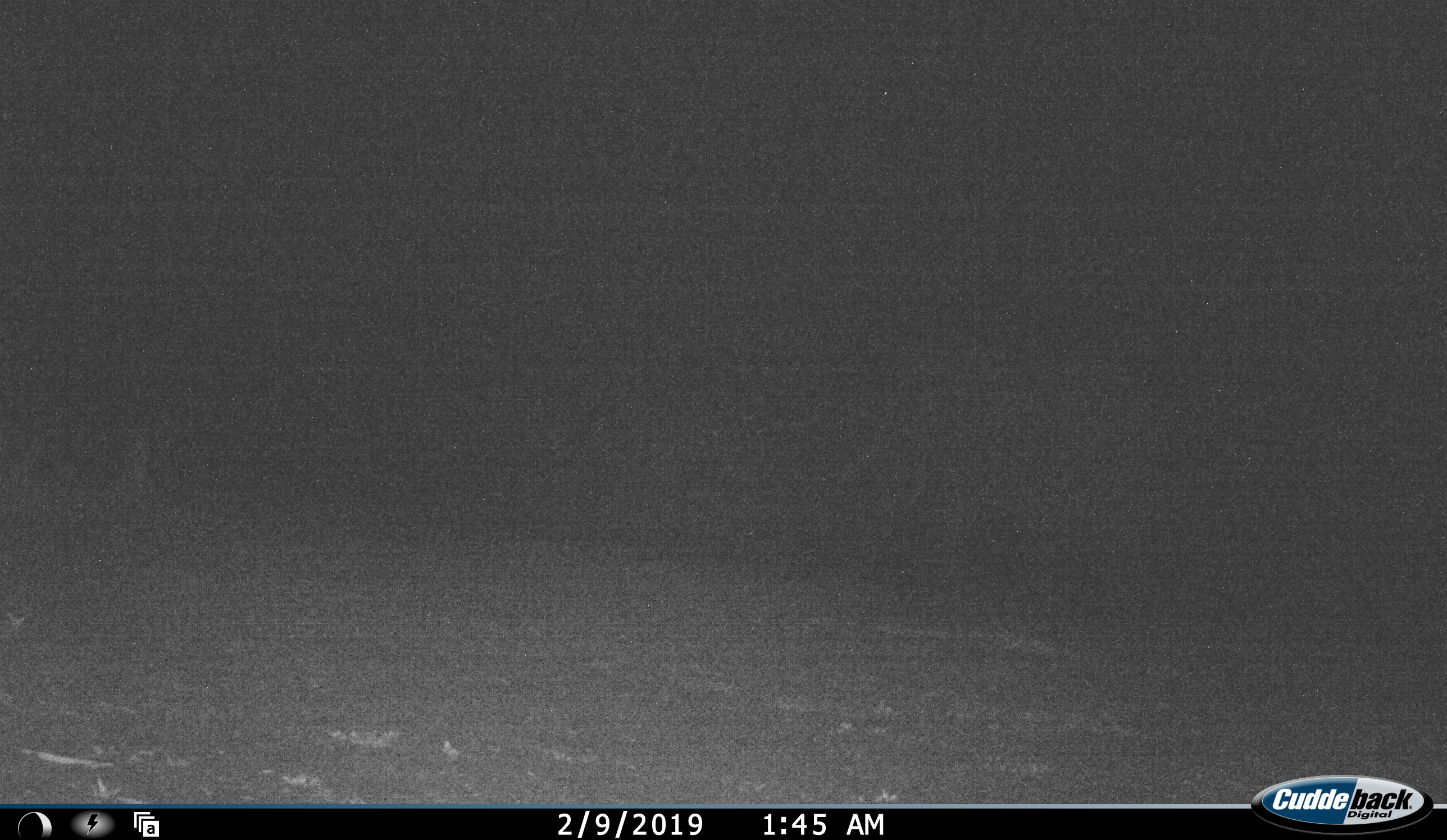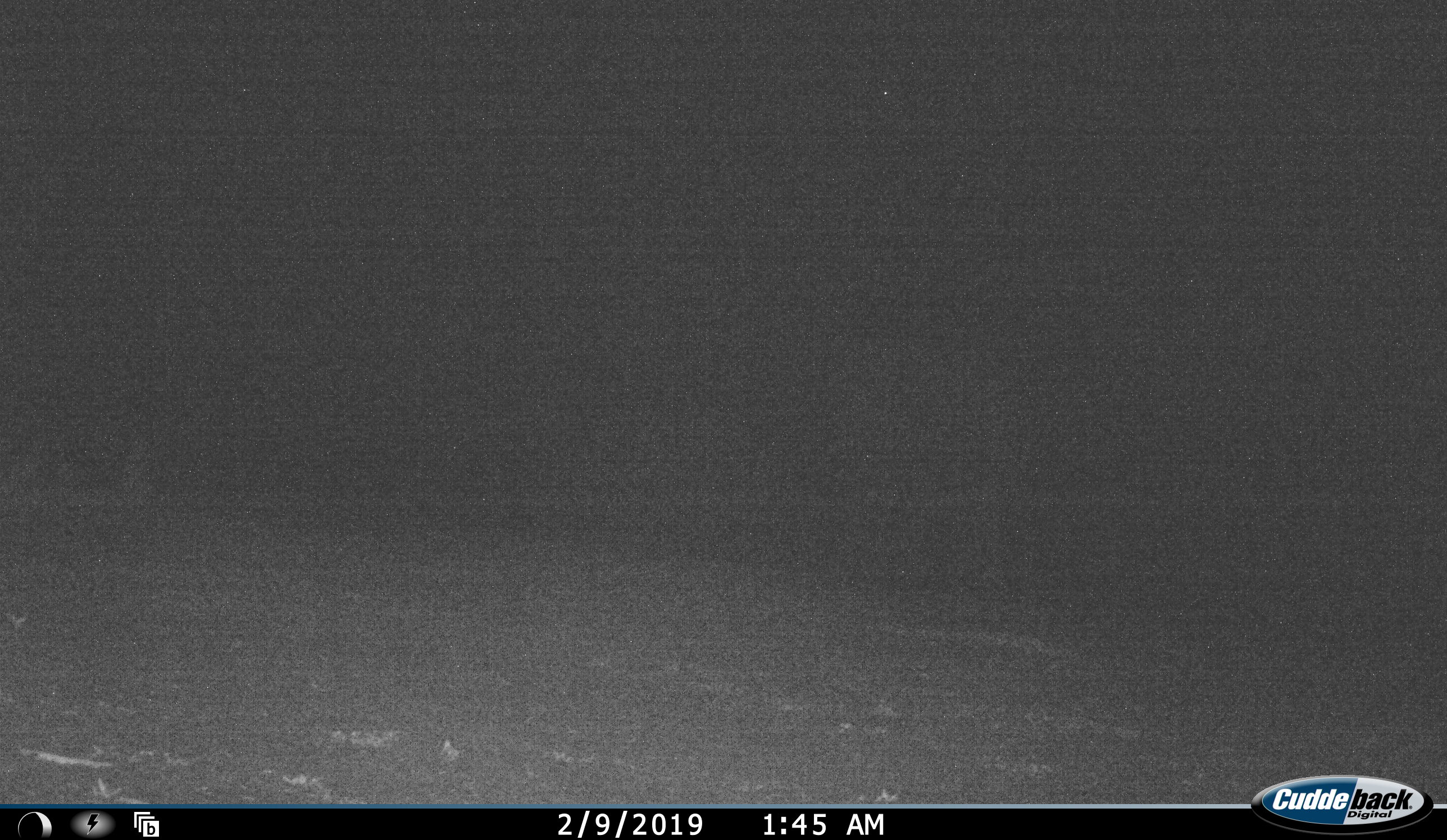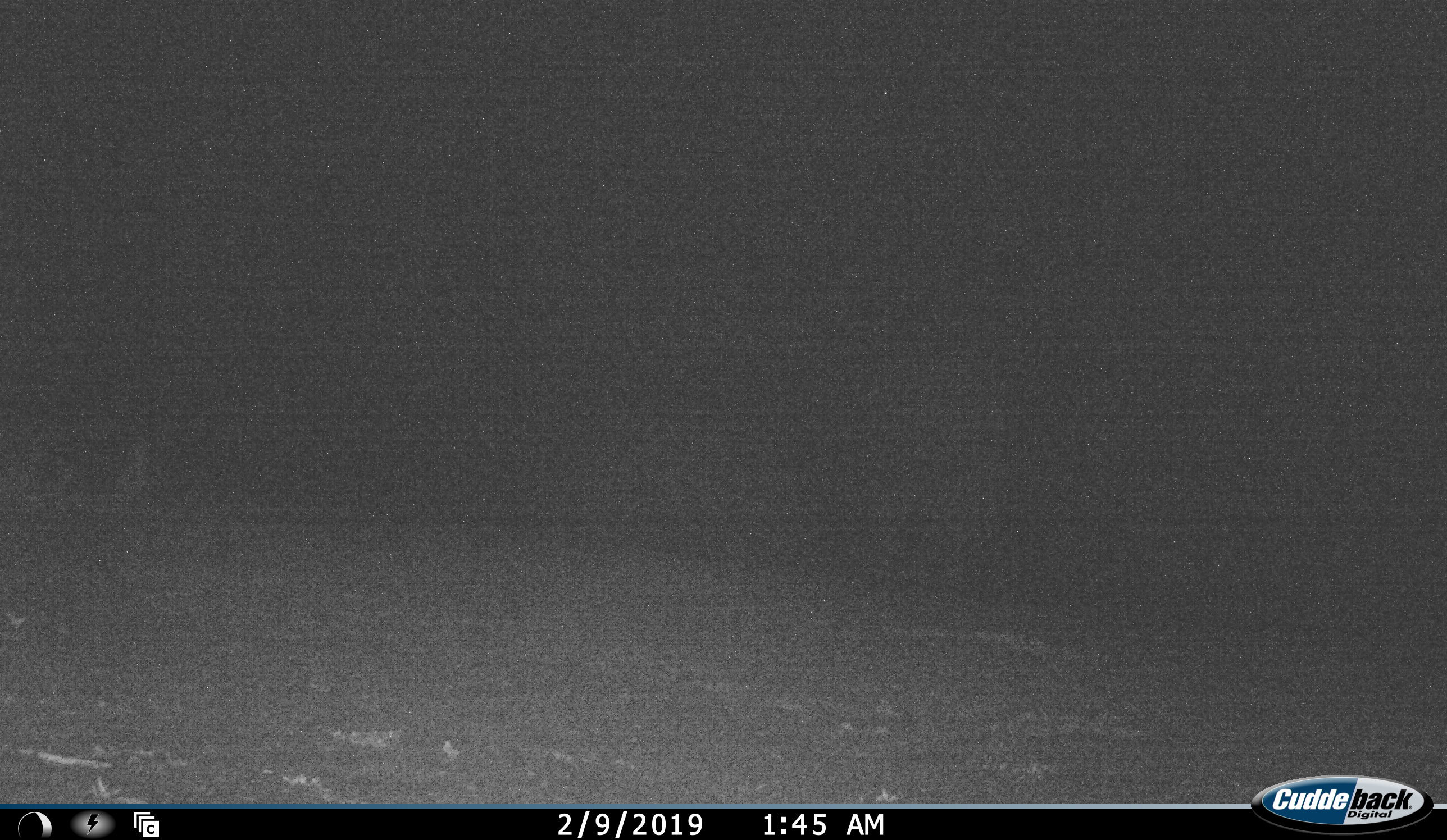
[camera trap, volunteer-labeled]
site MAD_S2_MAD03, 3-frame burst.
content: unidentified animal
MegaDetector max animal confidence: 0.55